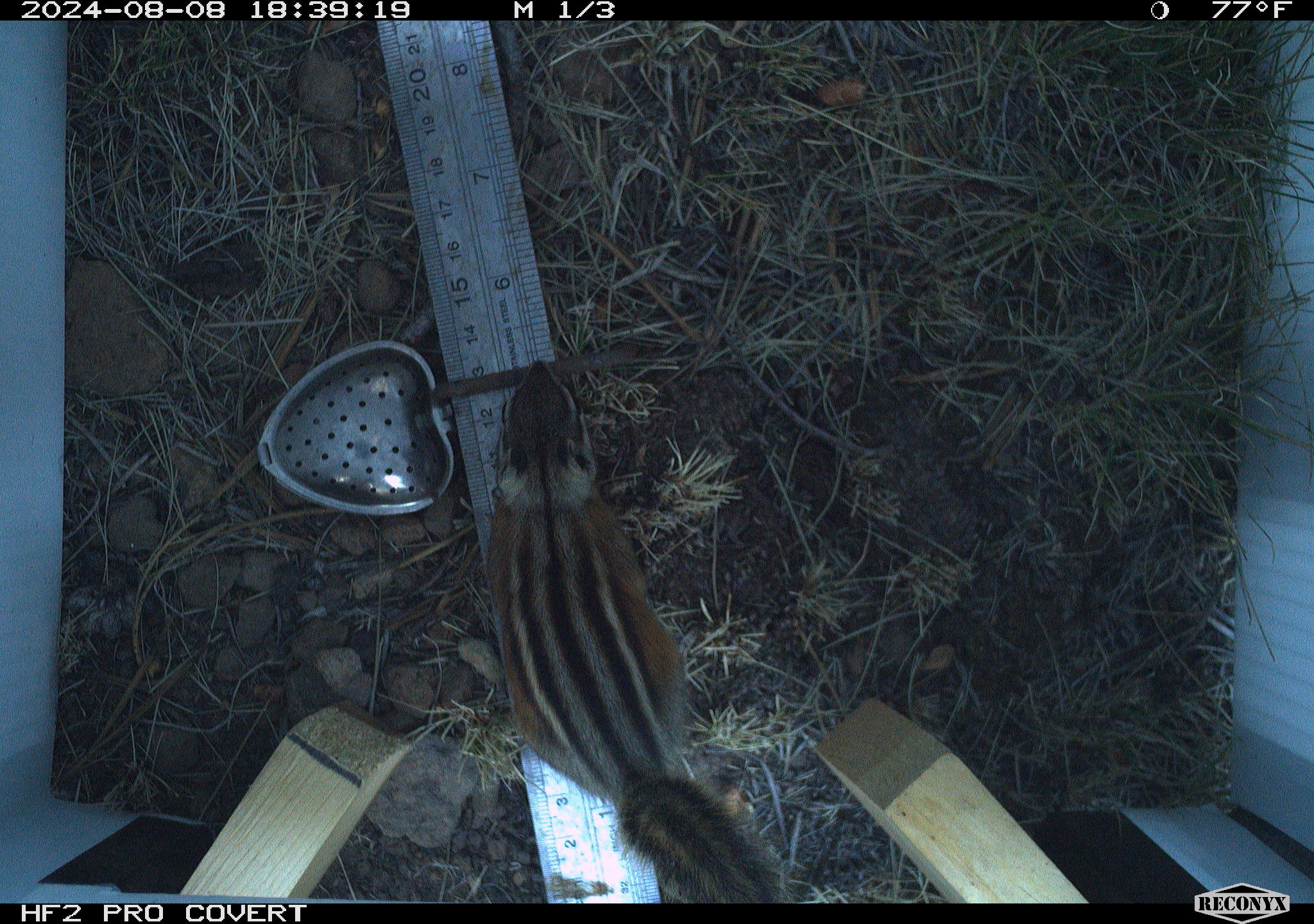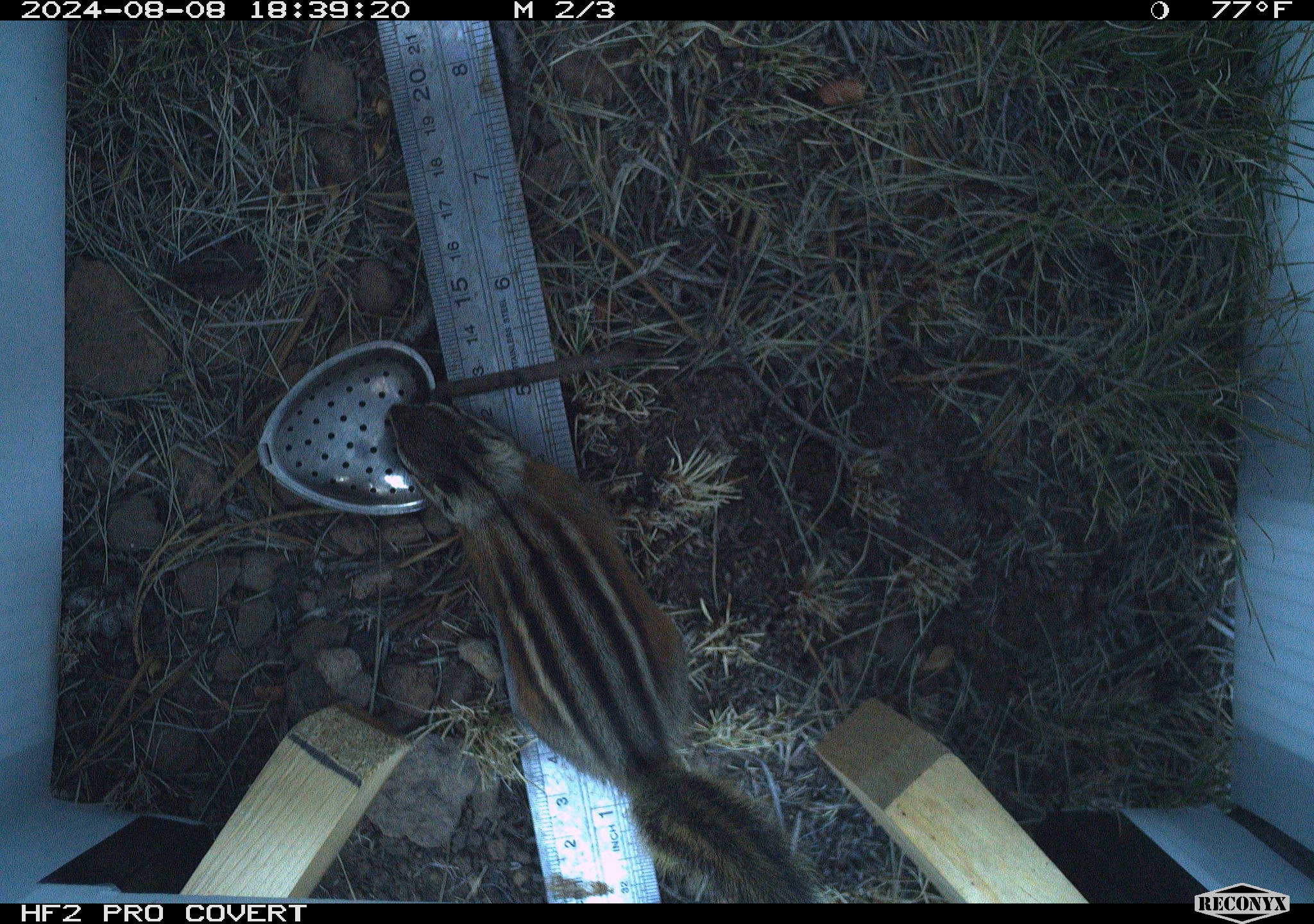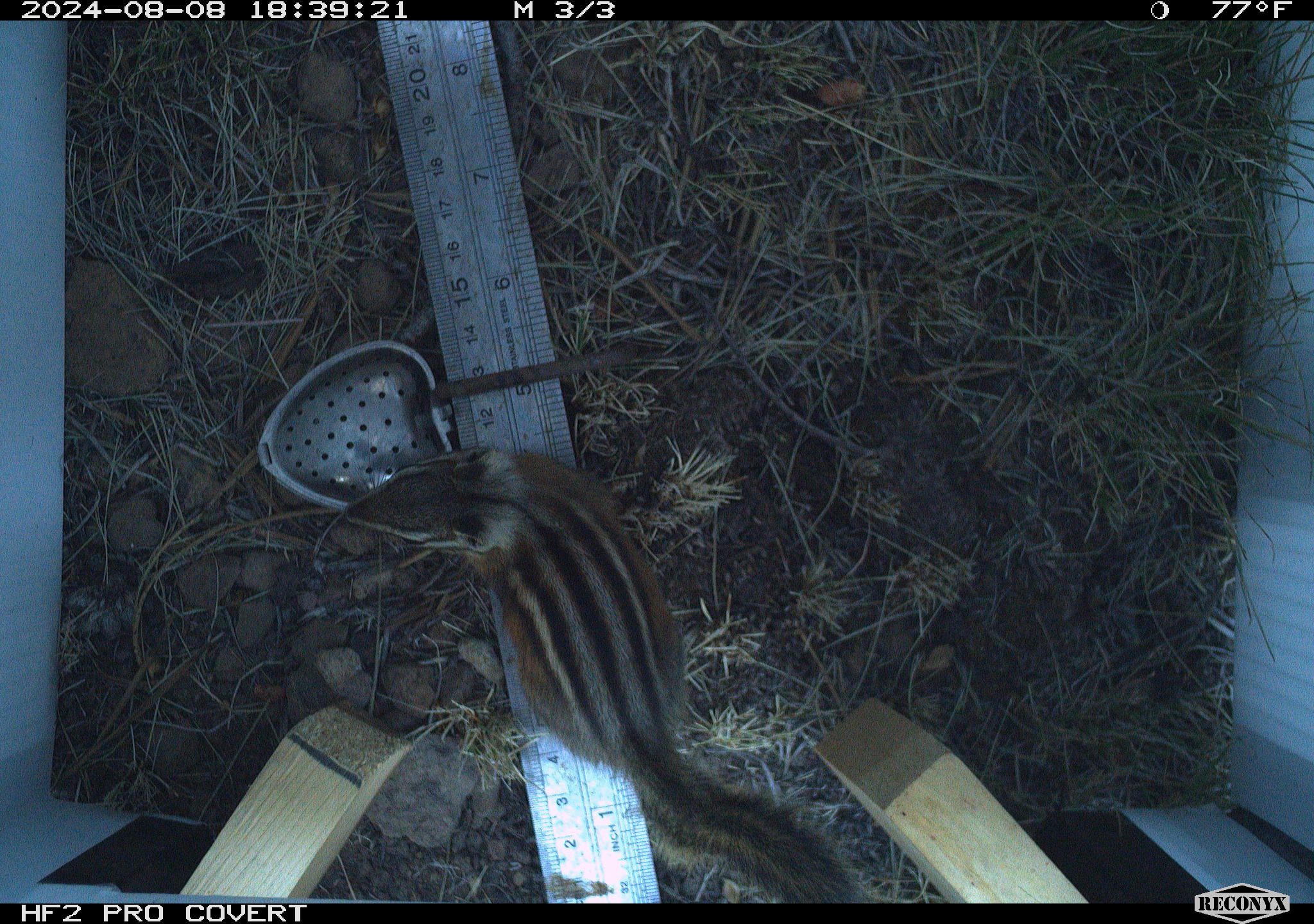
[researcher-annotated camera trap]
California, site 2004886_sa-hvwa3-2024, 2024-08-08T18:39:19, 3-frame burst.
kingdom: Animalia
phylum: Chordata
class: Mammalia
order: Rodentia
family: Sciuridae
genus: Neotamias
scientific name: Neotamias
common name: western chipmunks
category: neotamias species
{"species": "neotamias species (western chipmunks) (Neotamias)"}